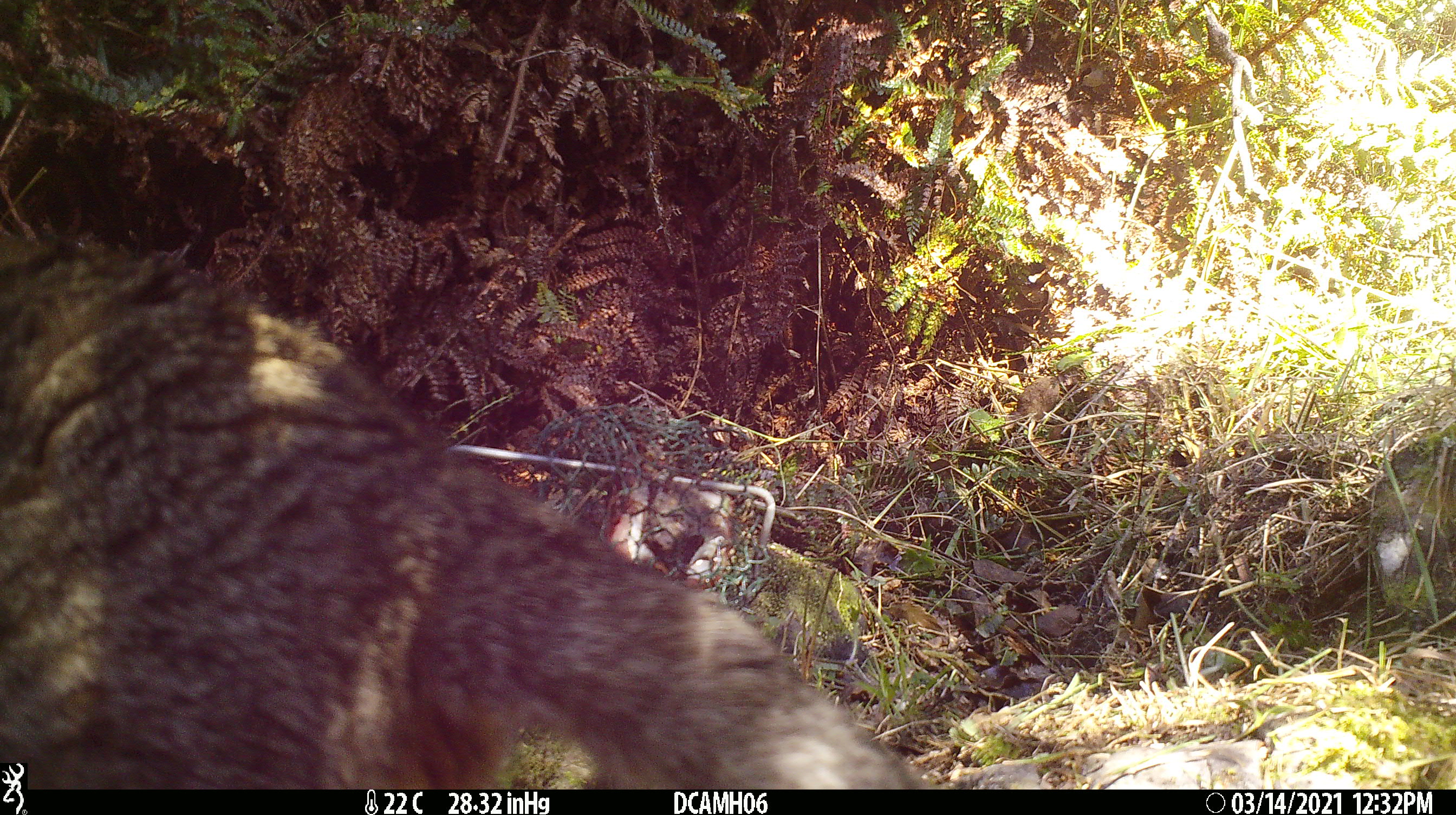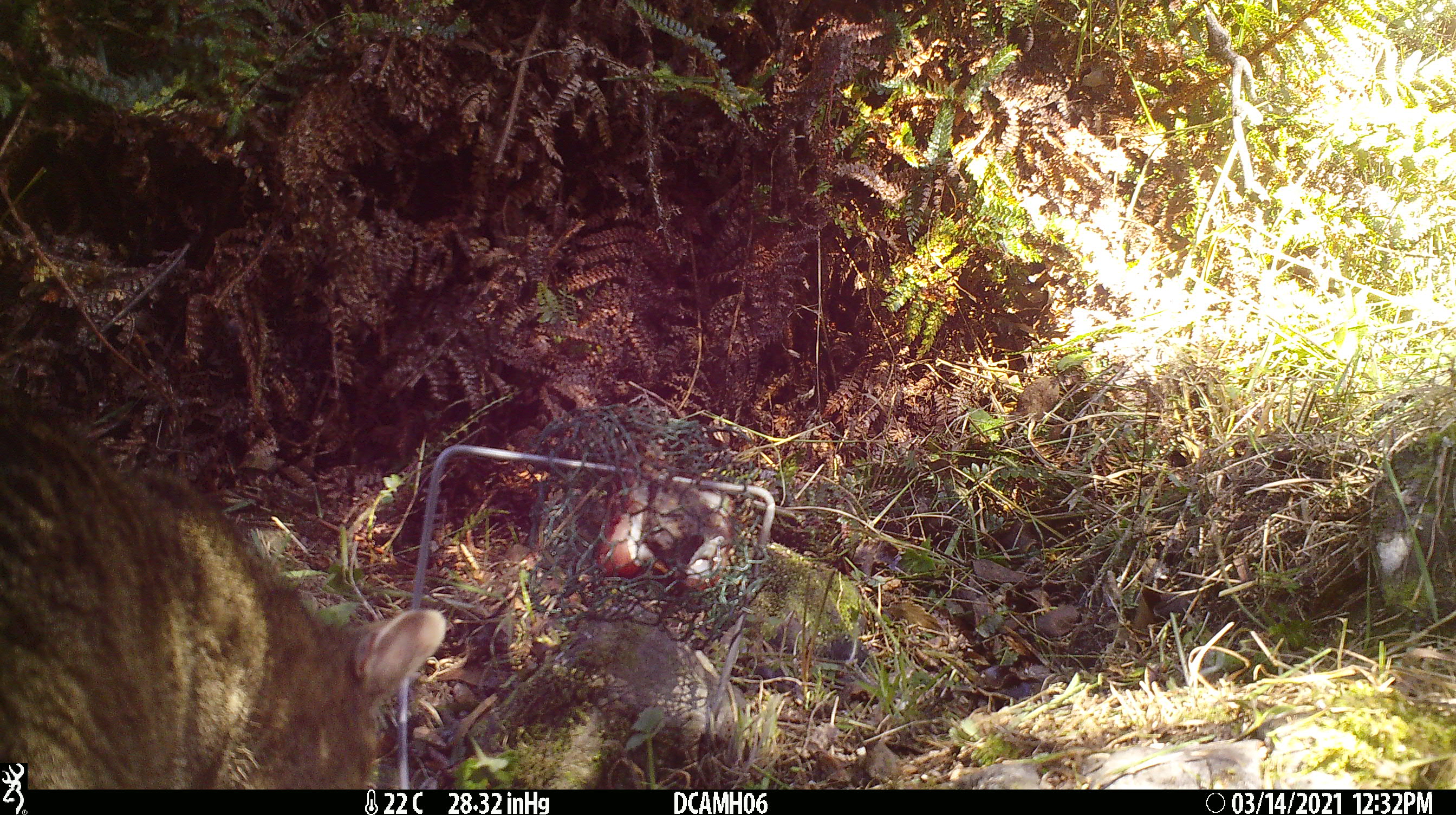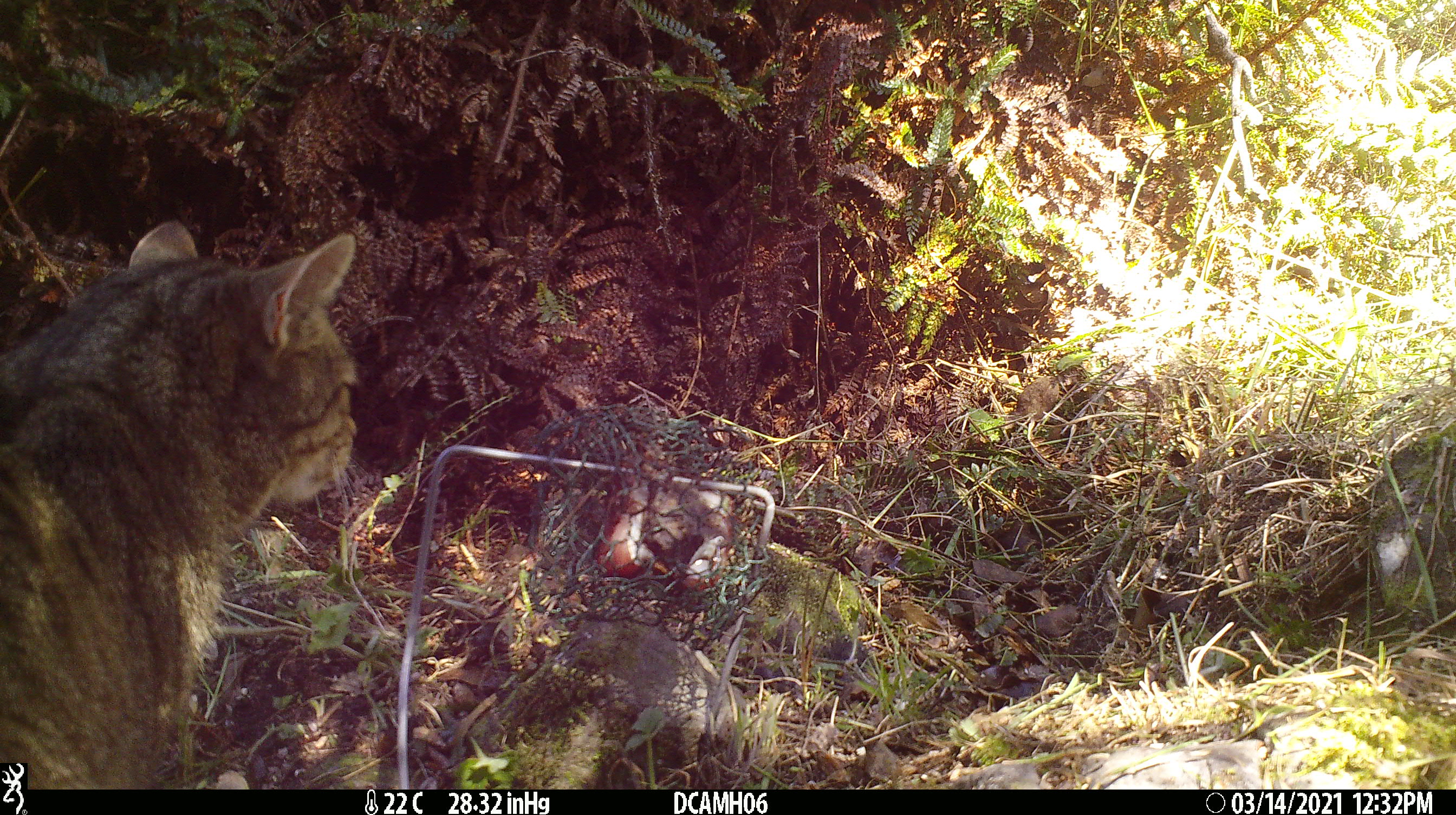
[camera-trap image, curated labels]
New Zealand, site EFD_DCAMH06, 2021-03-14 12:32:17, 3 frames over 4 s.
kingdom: Animalia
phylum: Chordata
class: Mammalia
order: Carnivora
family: Felidae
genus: Felis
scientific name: Felis catus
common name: domestic cat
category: cat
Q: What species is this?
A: Cat (domestic cat) (Felis catus).